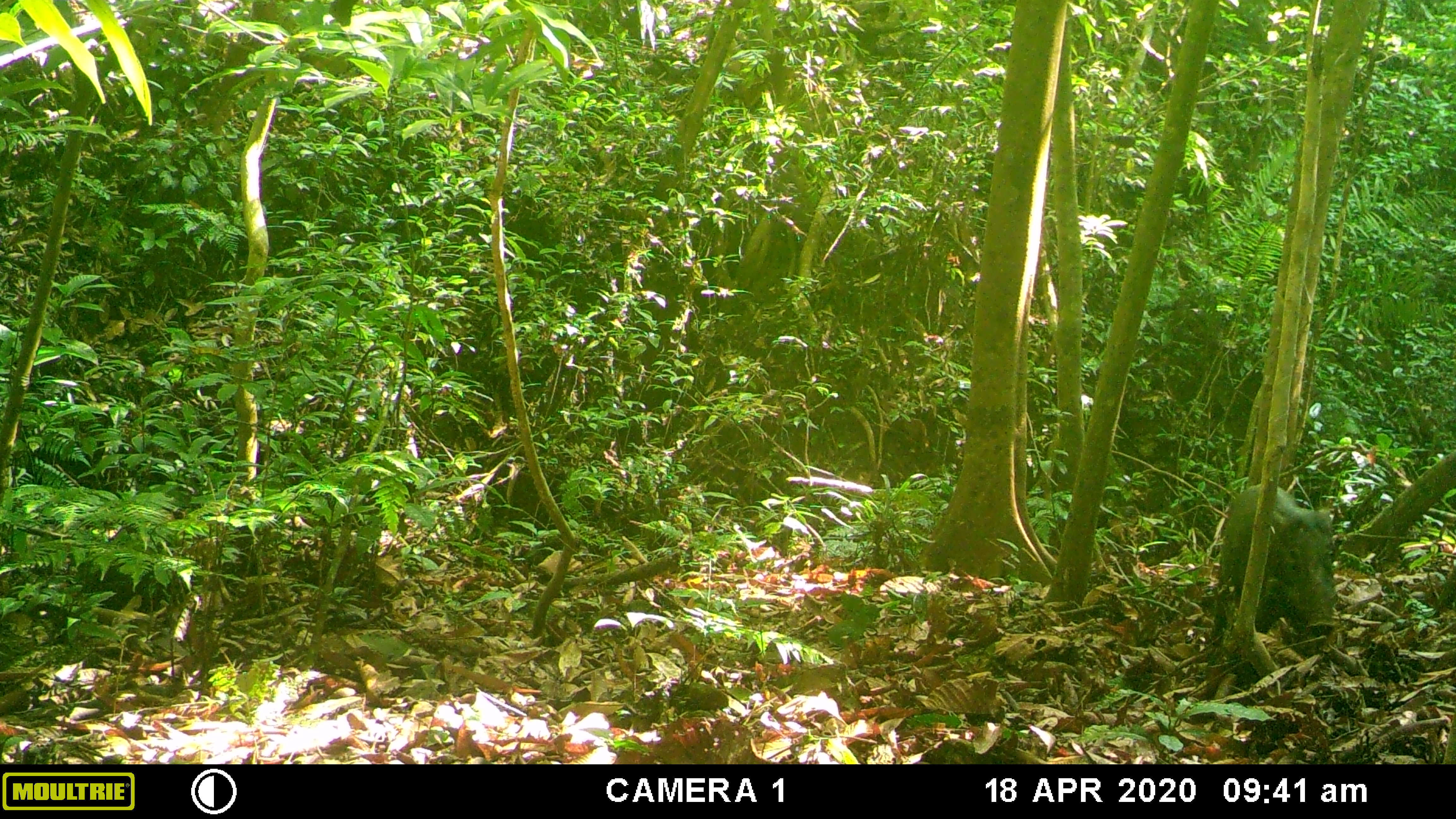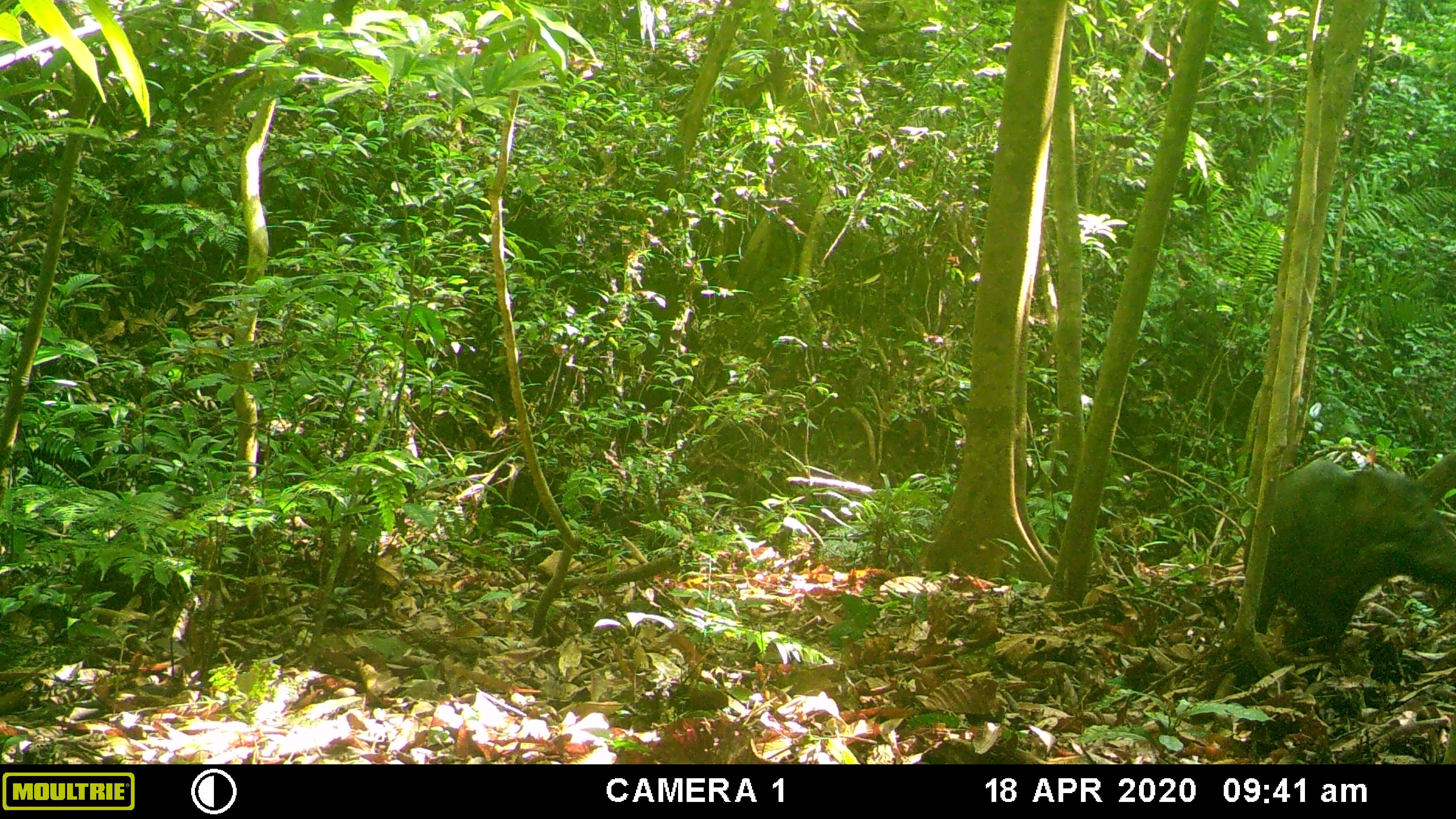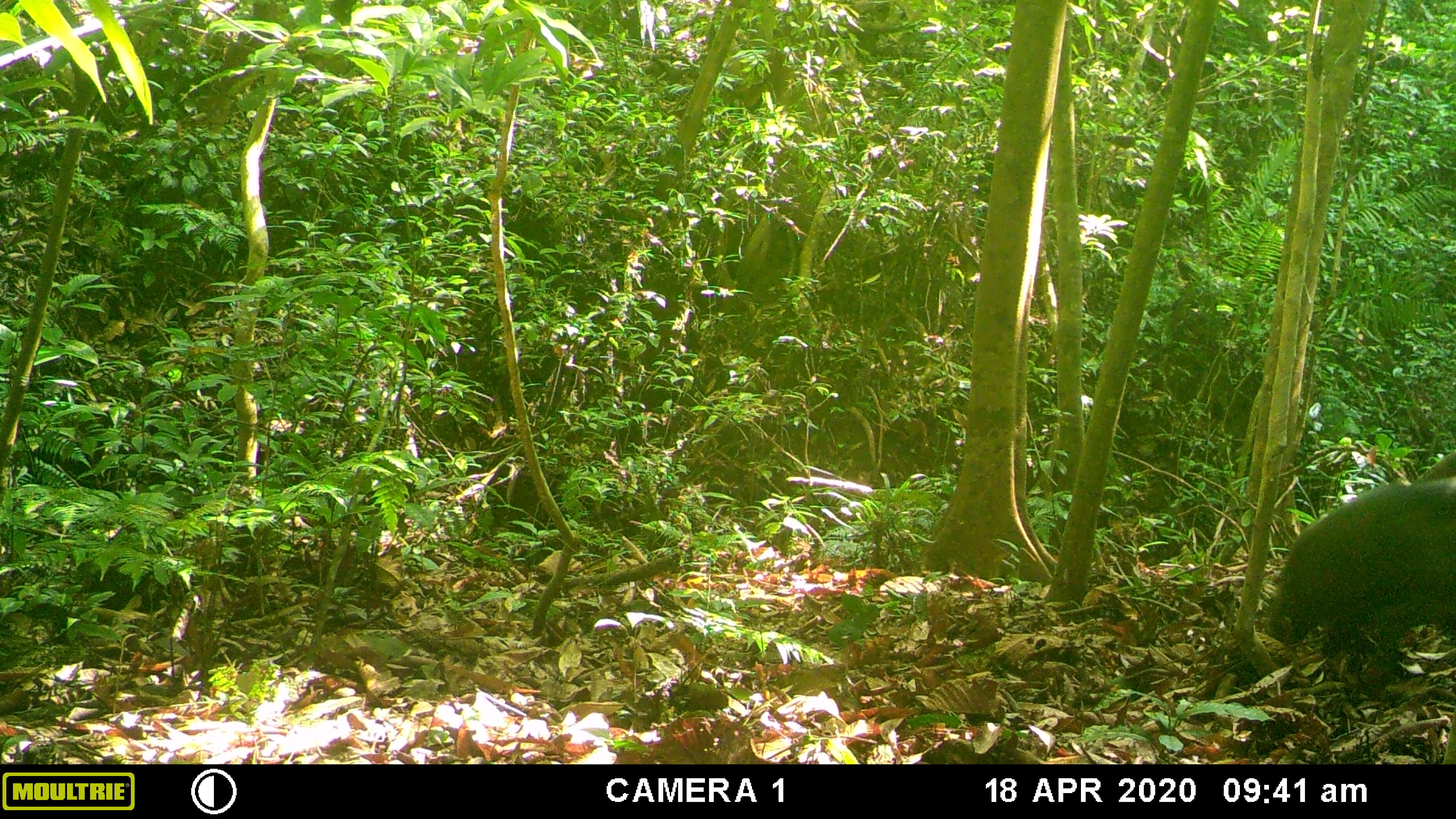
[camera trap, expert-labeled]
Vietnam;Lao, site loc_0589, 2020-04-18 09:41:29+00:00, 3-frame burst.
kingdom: Animalia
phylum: Chordata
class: Mammalia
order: Artiodactyla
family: Suidae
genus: Sus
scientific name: Sus scrofa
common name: eurasian wild pig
Eurasian wild pig (Sus scrofa). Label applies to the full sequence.